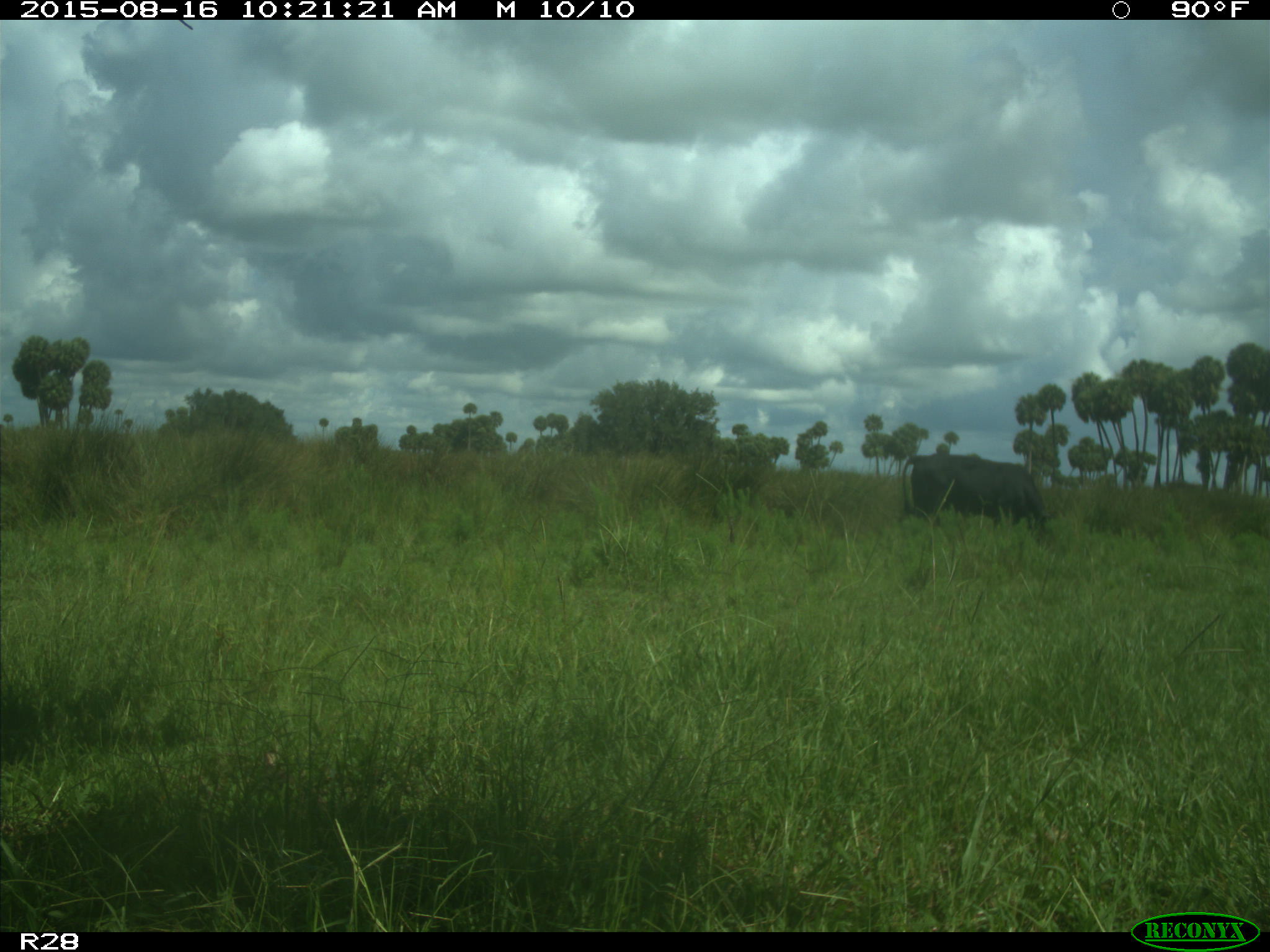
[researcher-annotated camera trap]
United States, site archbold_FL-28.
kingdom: Animalia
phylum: Chordata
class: Mammalia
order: Artiodactyla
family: Bovidae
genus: Bos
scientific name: Bos taurus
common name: domestic cow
Bos taurus (domestic cow).